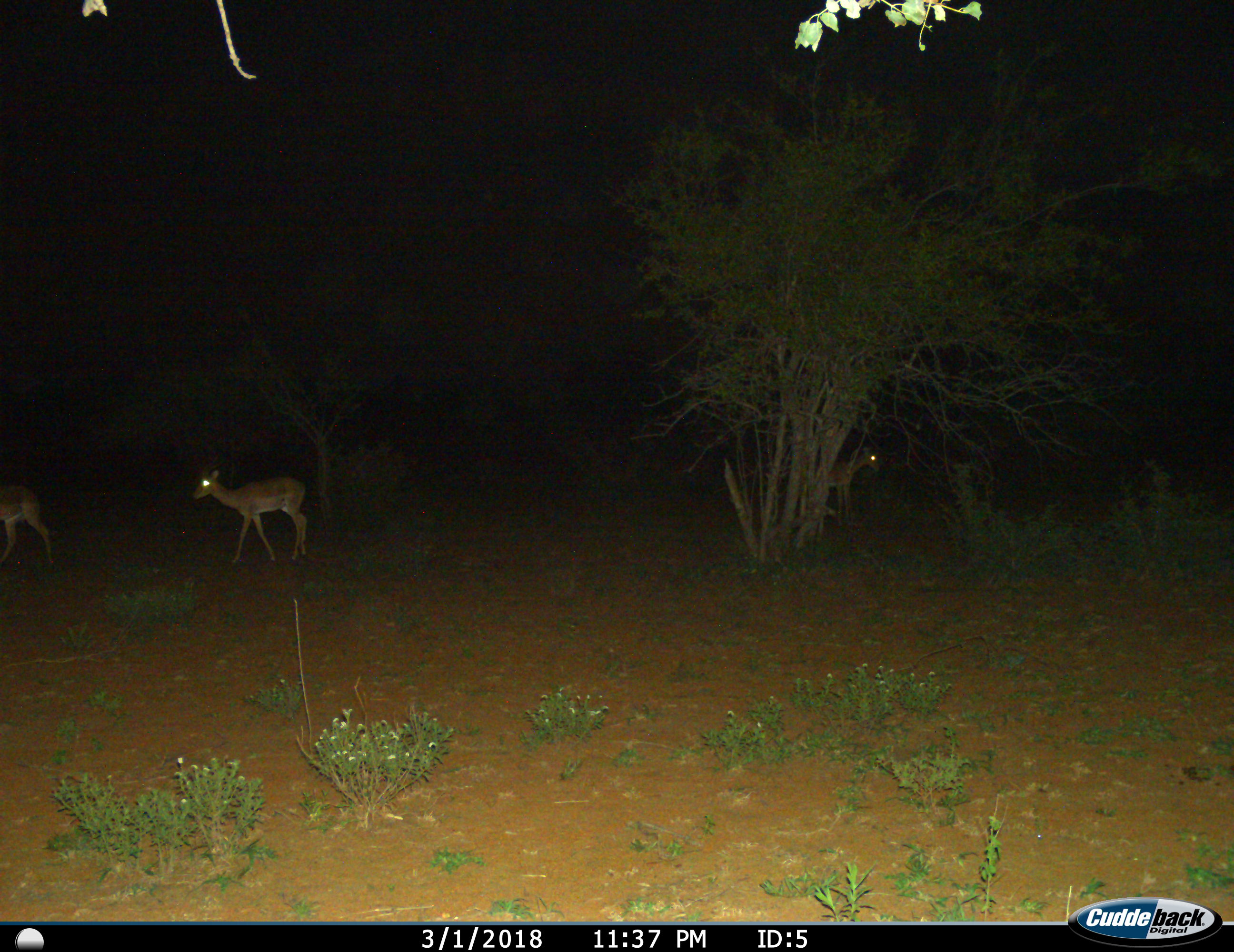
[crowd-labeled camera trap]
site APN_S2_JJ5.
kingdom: Animalia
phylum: Chordata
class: Mammalia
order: Artiodactyla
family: Bovidae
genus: Aepyceros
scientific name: Aepyceros melampus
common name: impala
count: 3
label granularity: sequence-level